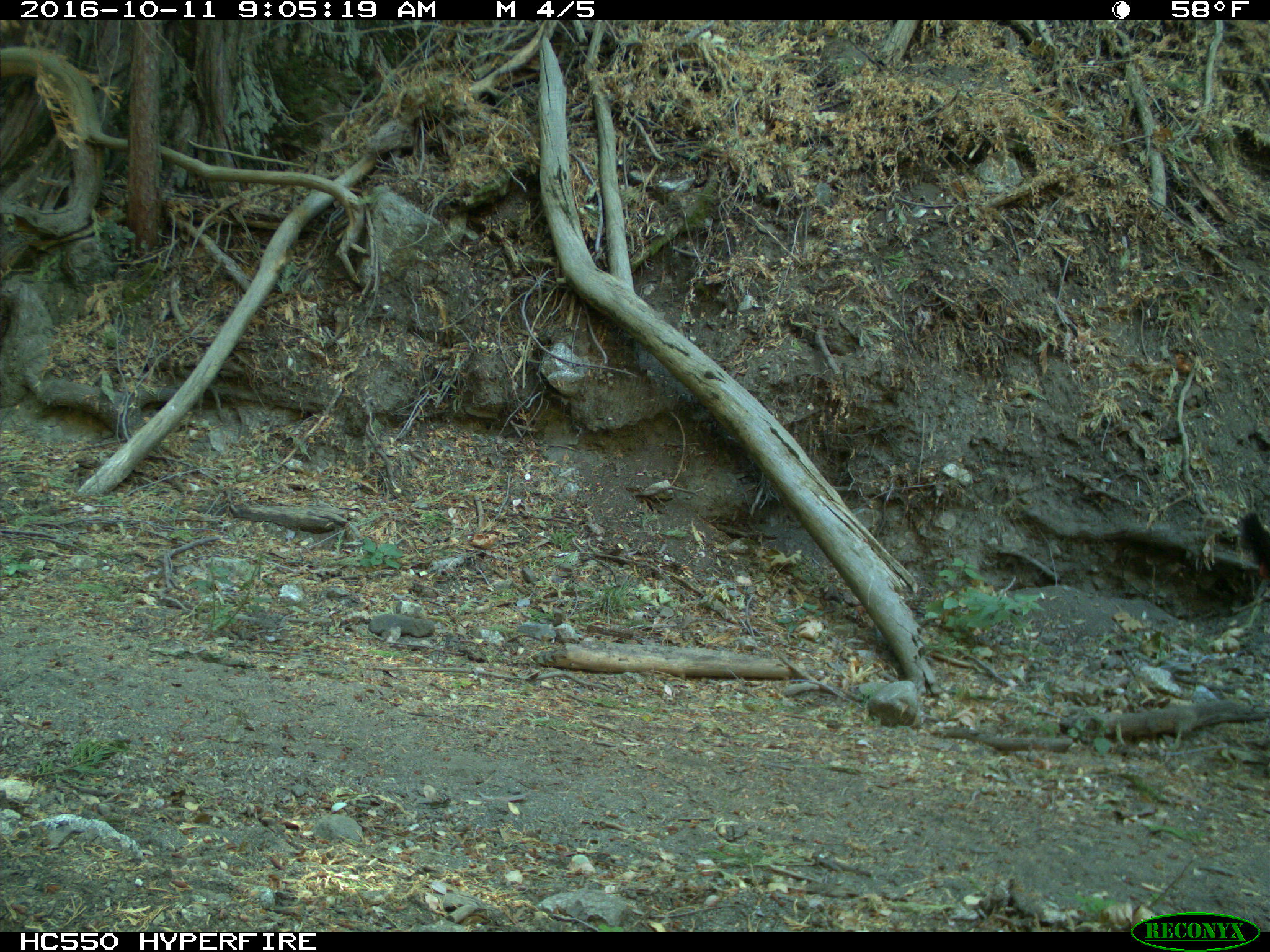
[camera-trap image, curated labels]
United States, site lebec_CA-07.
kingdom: Animalia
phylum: Chordata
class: Mammalia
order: Artiodactyla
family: Bovidae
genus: Bos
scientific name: Bos taurus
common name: domestic cow